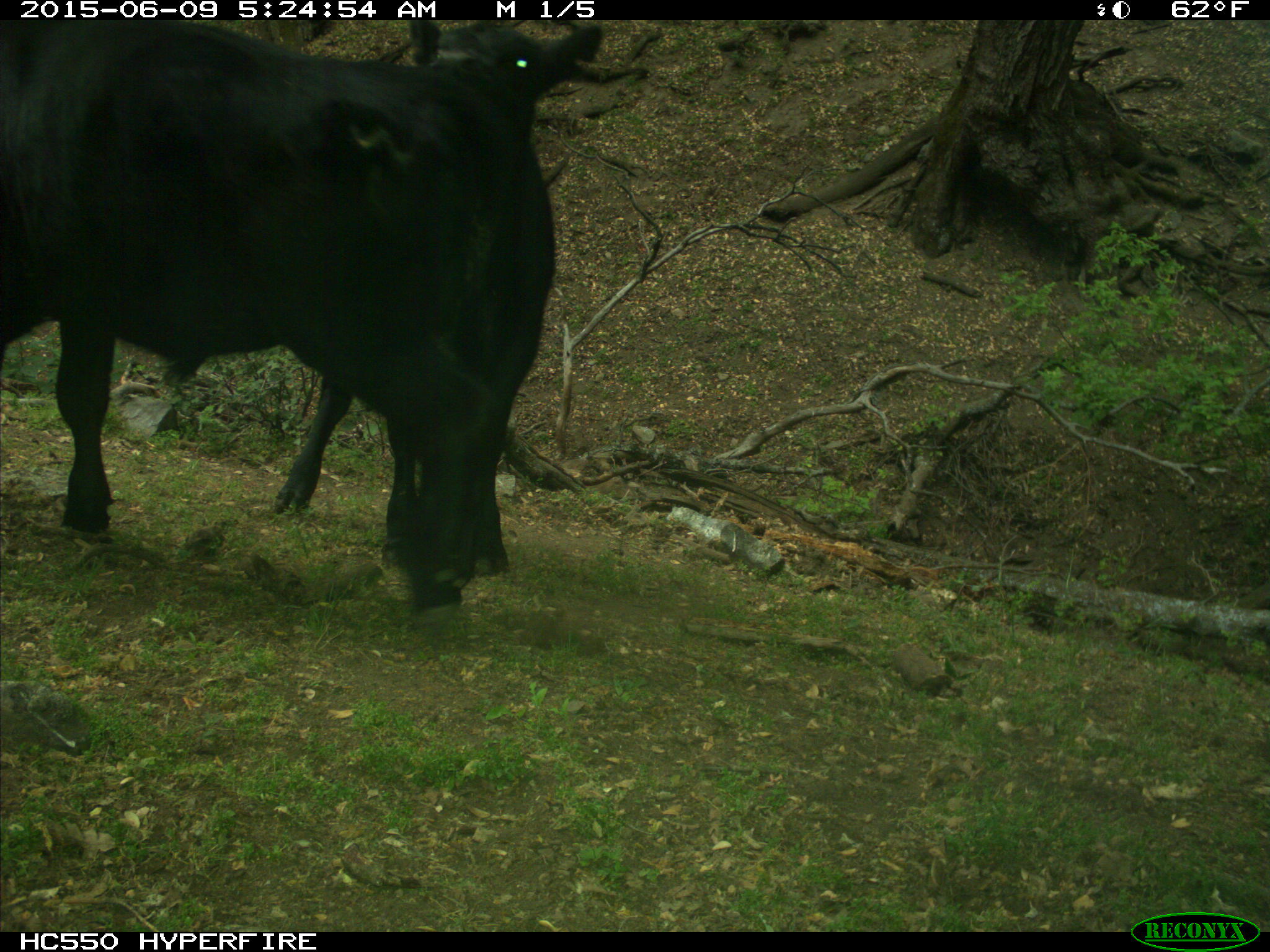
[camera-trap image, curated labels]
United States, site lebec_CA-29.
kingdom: Animalia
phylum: Chordata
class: Mammalia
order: Artiodactyla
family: Bovidae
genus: Bos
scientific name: Bos taurus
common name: domestic cow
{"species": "Bos taurus (domestic cow)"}